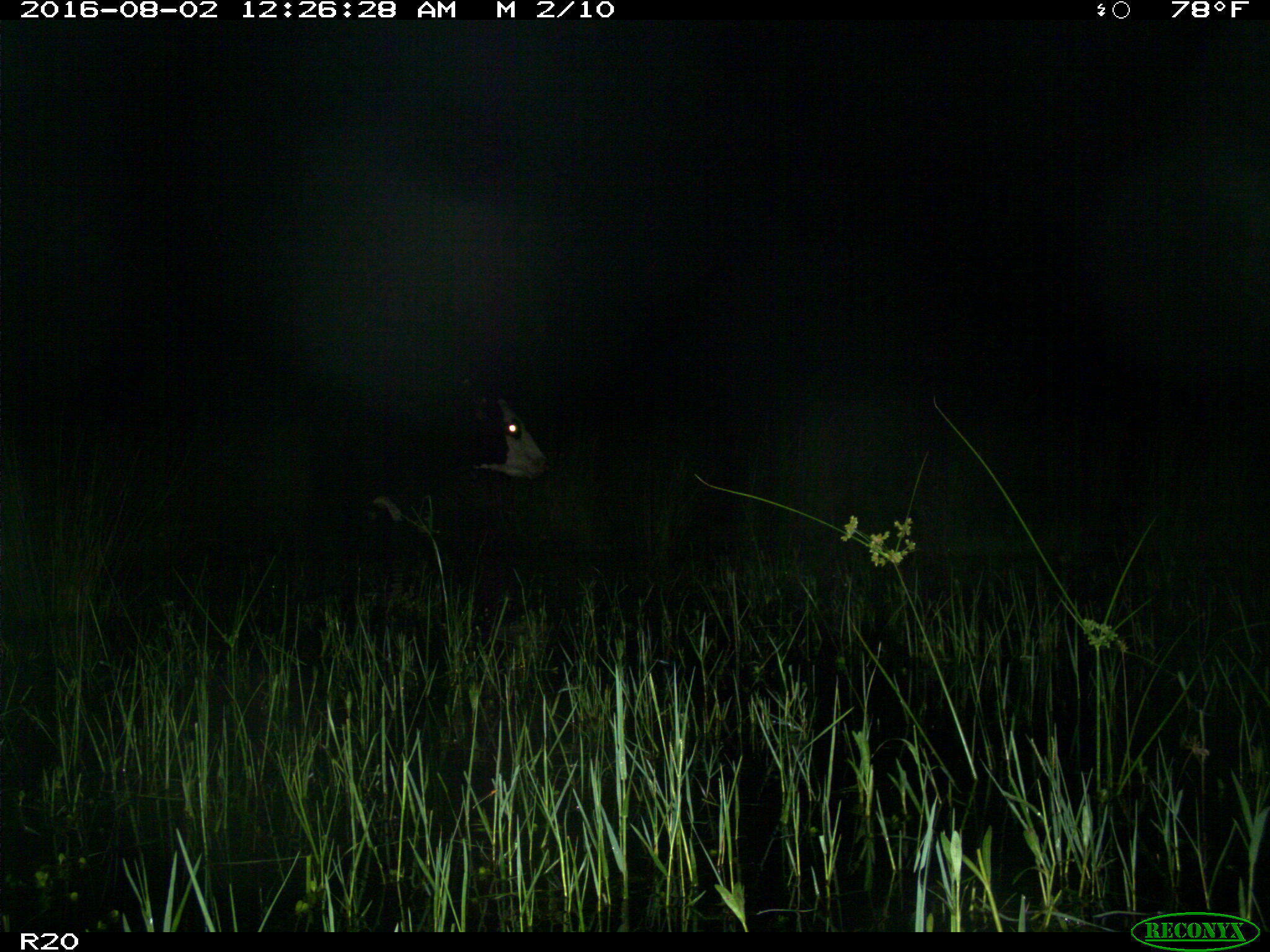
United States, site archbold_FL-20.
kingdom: Animalia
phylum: Chordata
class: Mammalia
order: Artiodactyla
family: Bovidae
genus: Bos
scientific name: Bos taurus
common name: domestic cow